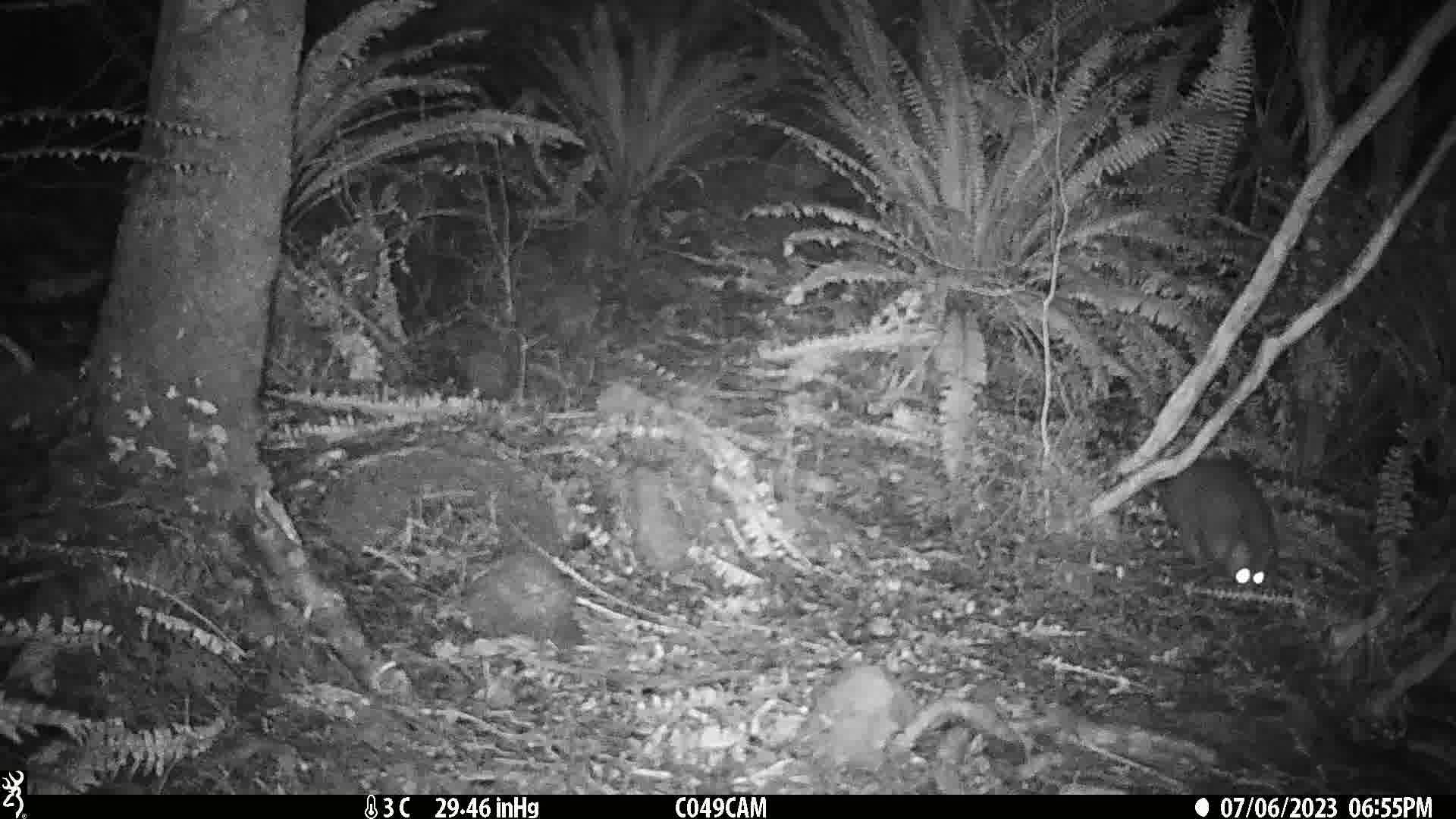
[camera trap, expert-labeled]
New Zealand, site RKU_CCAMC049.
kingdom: Animalia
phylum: Chordata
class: Mammalia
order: Diprotodontia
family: Phalangeridae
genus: Trichosurus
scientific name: Trichosurus vulpecula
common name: common brushtail possum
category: possum